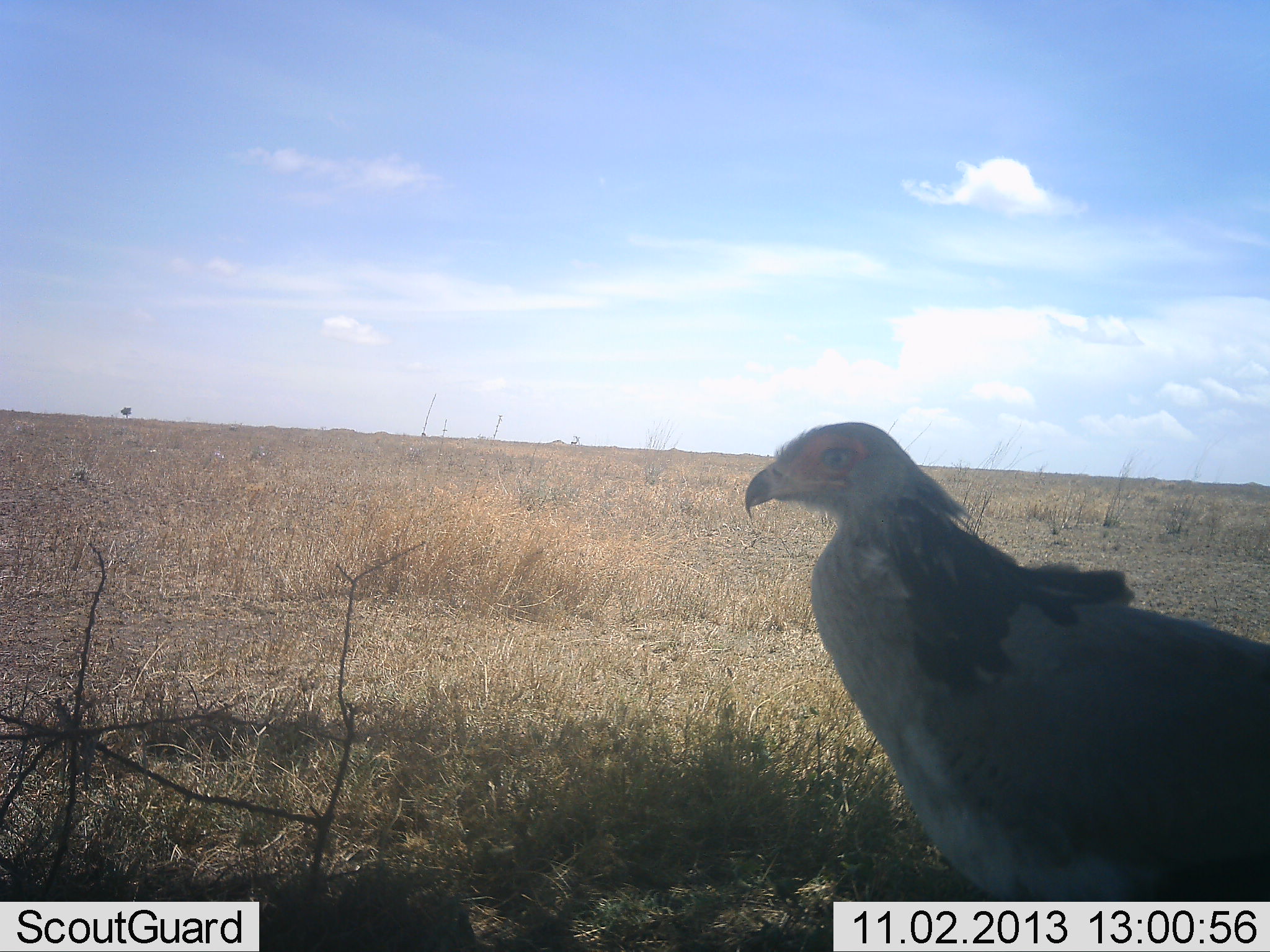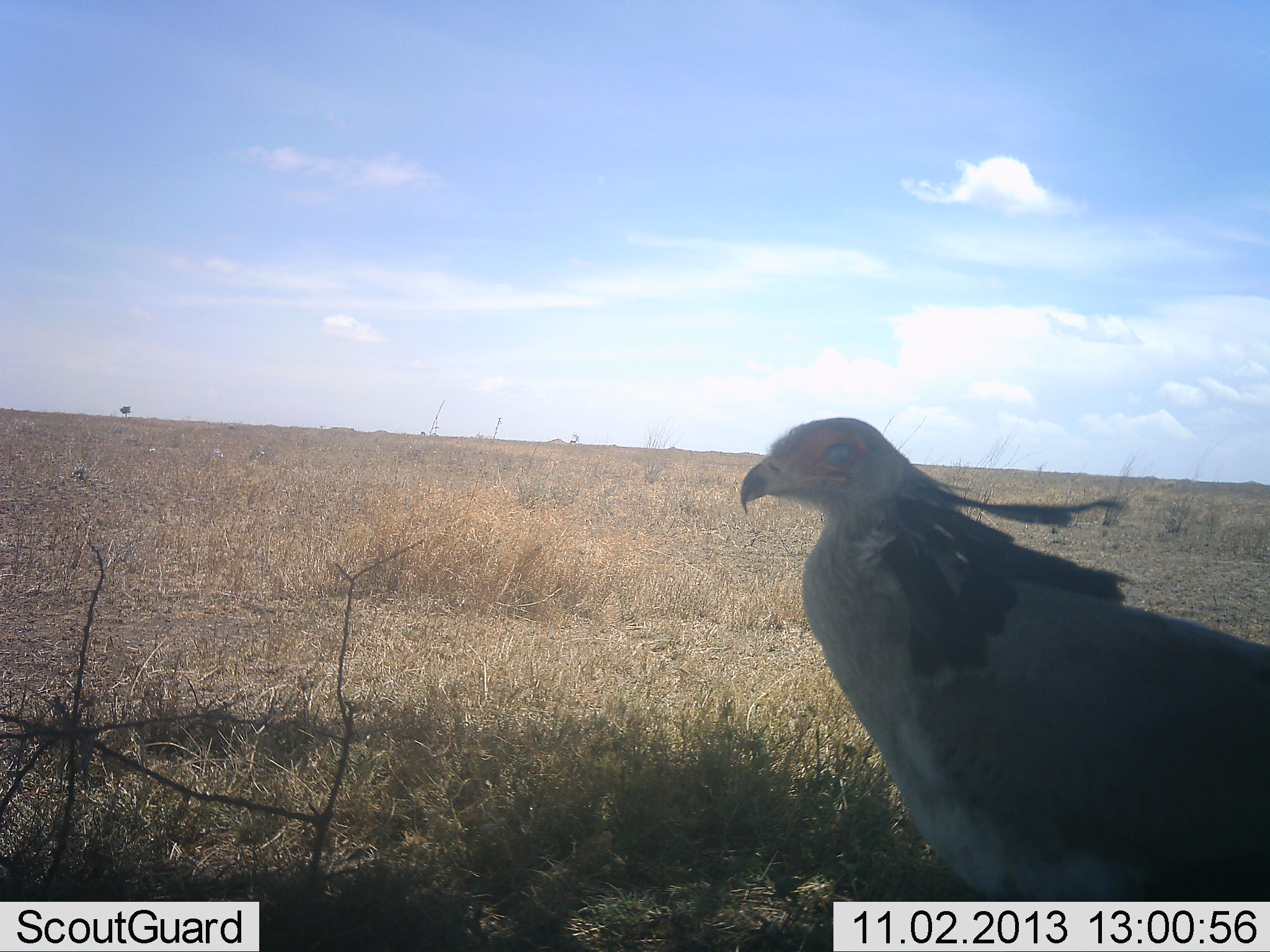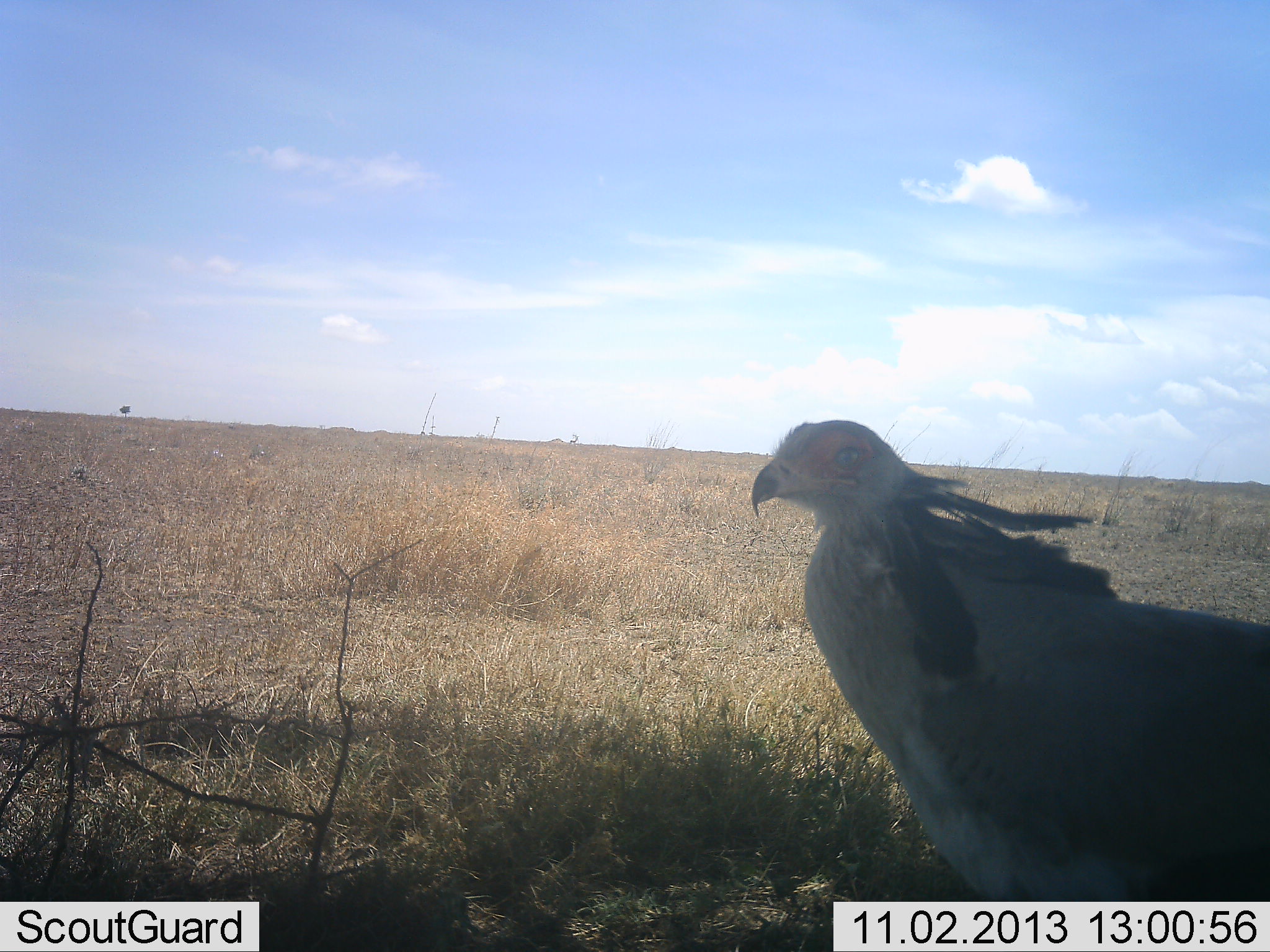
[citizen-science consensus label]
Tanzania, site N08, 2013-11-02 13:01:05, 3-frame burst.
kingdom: Animalia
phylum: Chordata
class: Aves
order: Accipitriformes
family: Sagittariidae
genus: Sagittarius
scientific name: Sagittarius serpentarius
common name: secretary bird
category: secretarybird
Secretarybird (secretary bird) (Sagittarius serpentarius), count 1. Behavior (volunteer vote fractions): standing 94%, resting 6%, moving 0%, interacting 6%. Young present (vote fraction): 0%. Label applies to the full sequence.